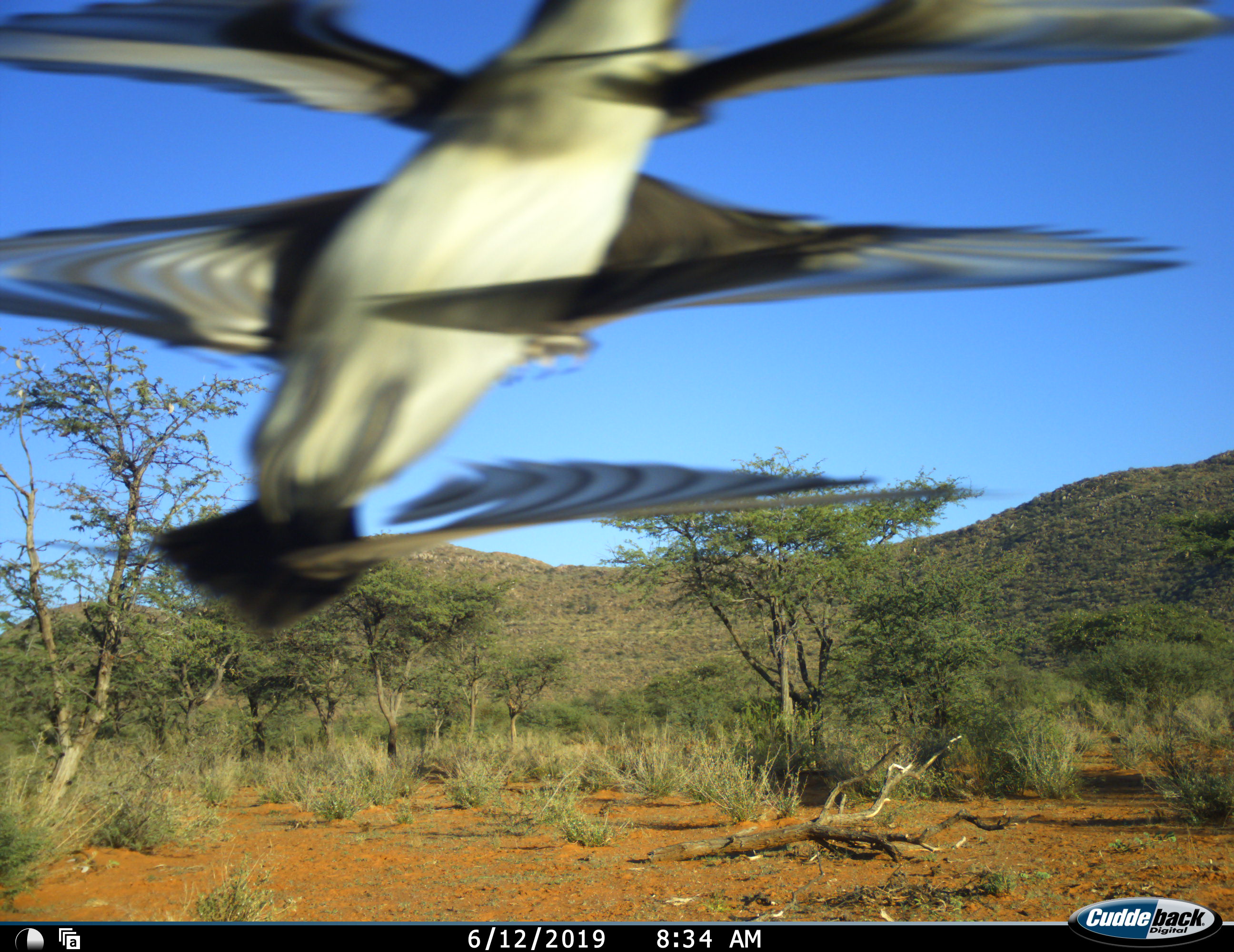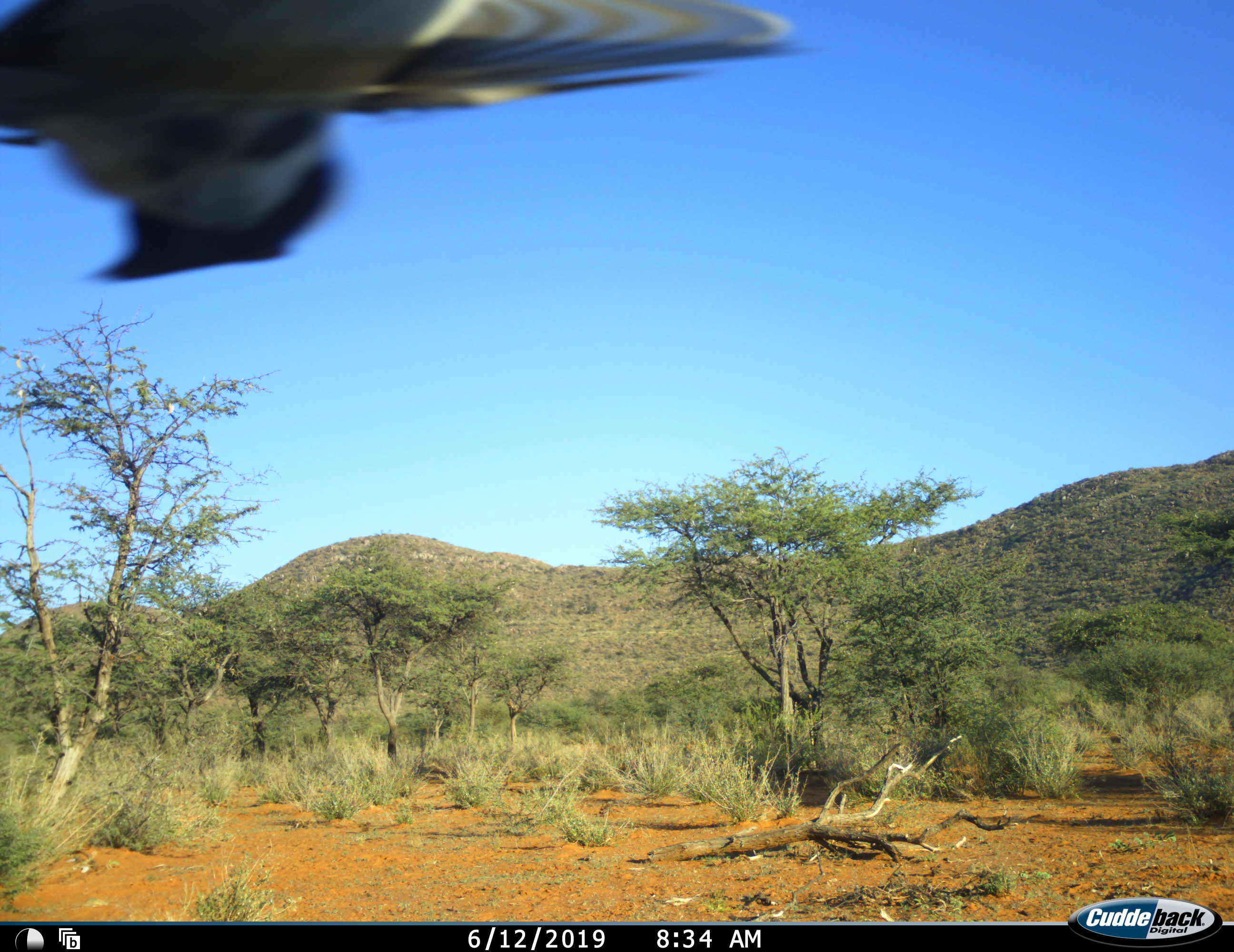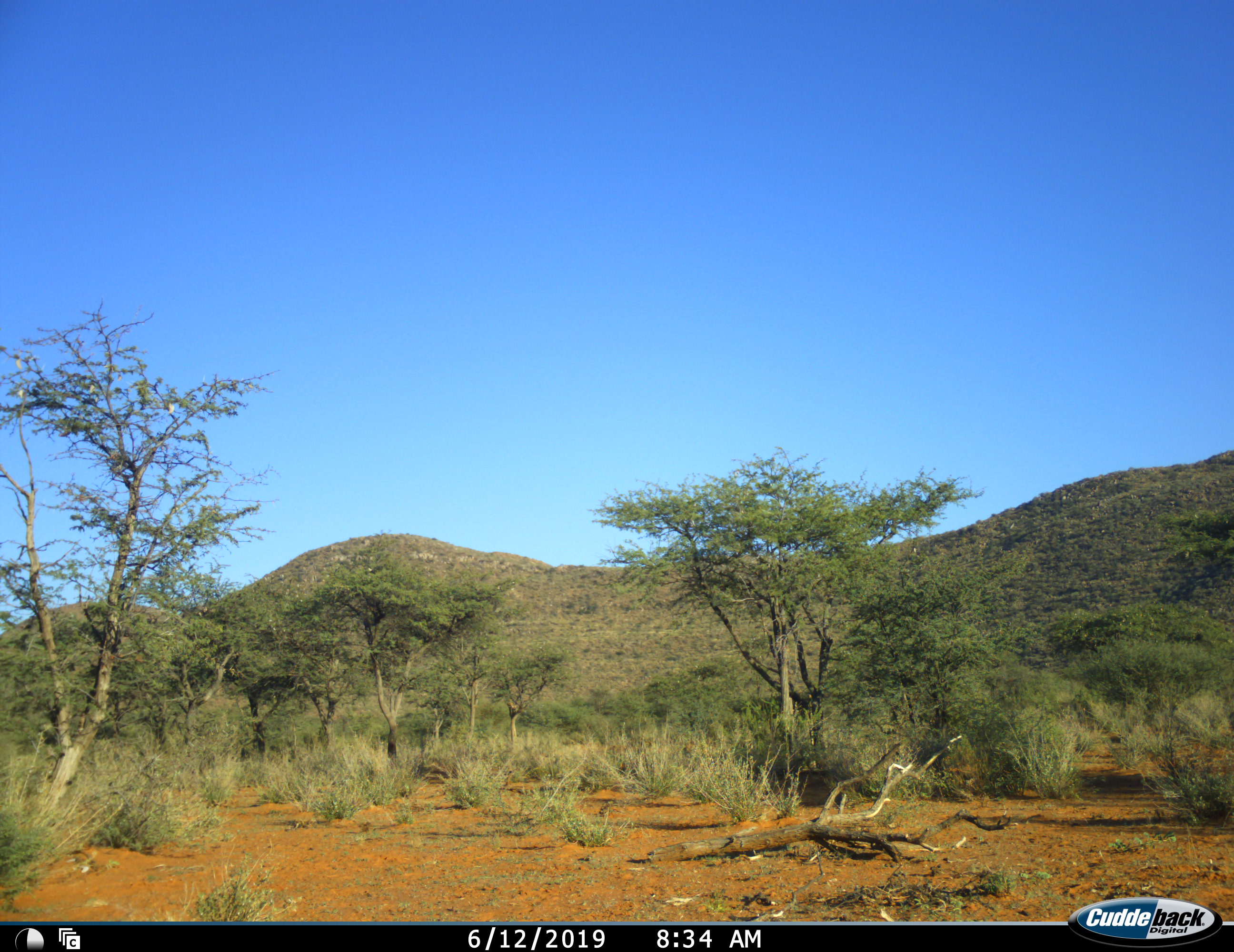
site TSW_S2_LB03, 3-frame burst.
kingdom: Animalia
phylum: Chordata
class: Aves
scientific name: Aves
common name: bird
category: birdother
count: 1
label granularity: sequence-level